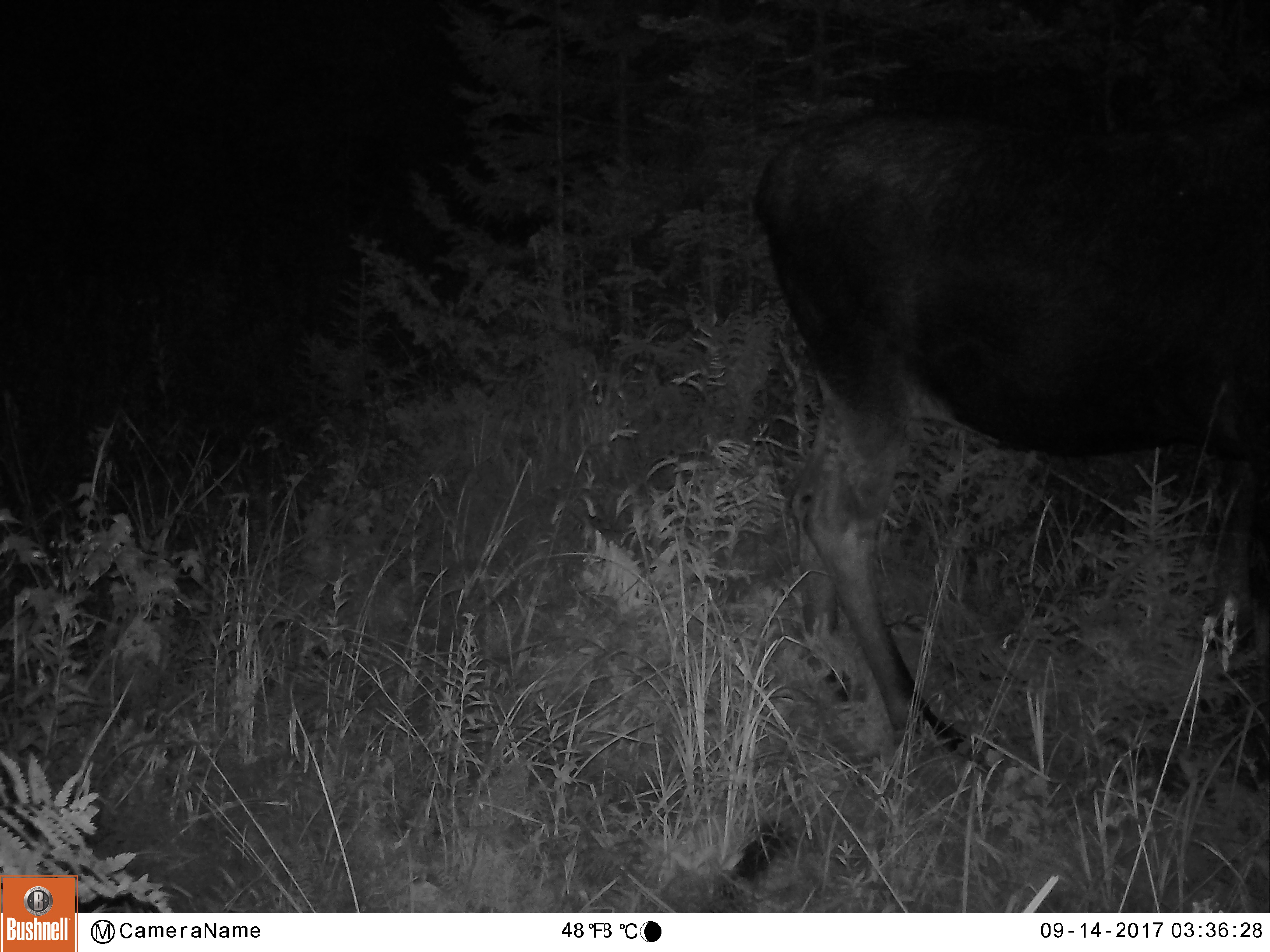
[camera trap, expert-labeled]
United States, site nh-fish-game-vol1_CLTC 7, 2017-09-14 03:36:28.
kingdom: Animalia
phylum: Chordata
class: Mammalia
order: Artiodactyla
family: Cervidae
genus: Alces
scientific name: Alces alces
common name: moose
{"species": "moose (Alces alces)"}